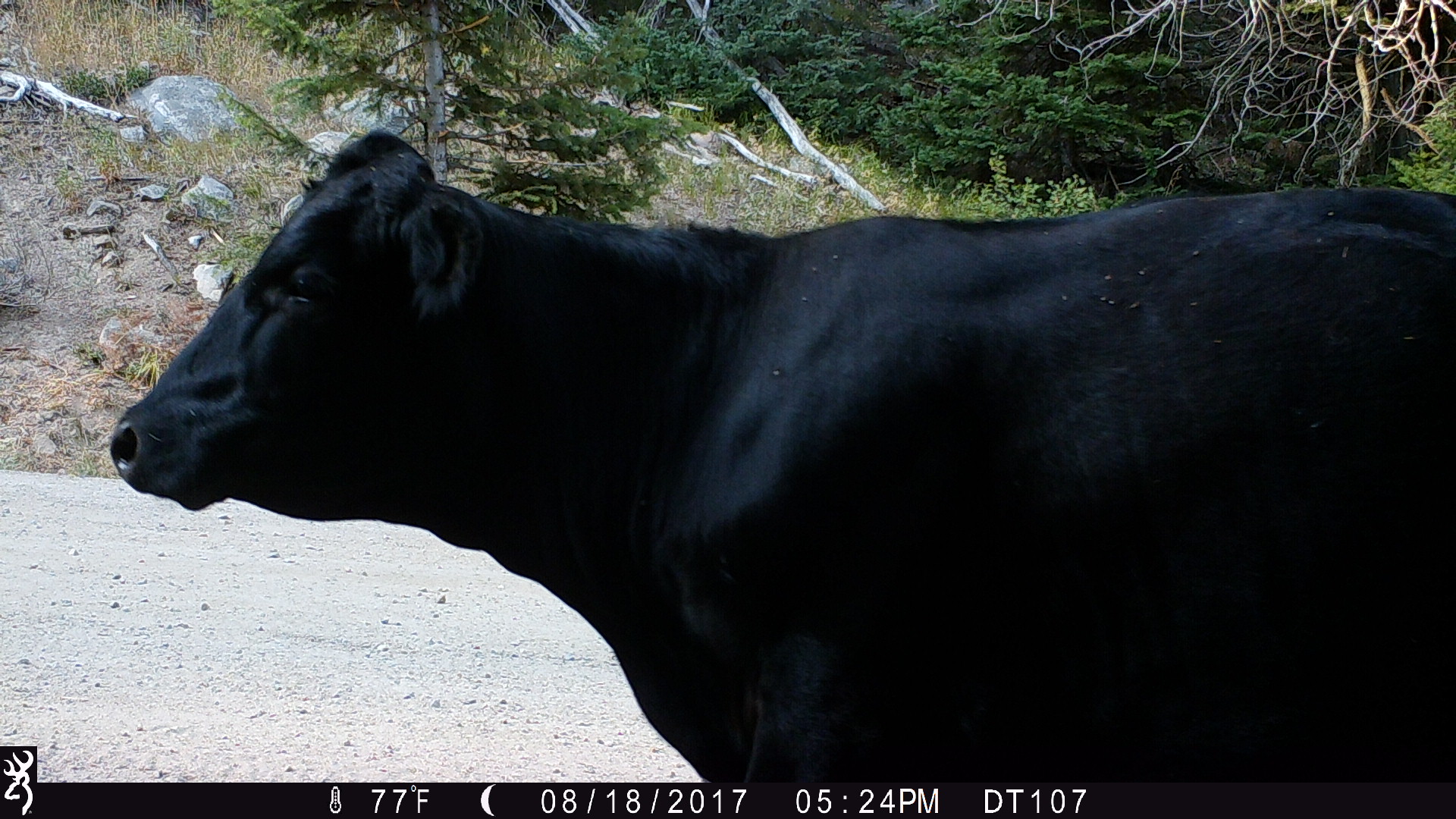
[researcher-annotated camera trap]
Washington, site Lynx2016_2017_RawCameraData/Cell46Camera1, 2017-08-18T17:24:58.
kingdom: Animalia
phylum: Chordata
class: Mammalia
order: Artiodactyla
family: Bovidae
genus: Bos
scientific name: Bos taurus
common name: domestic cattle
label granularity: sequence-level